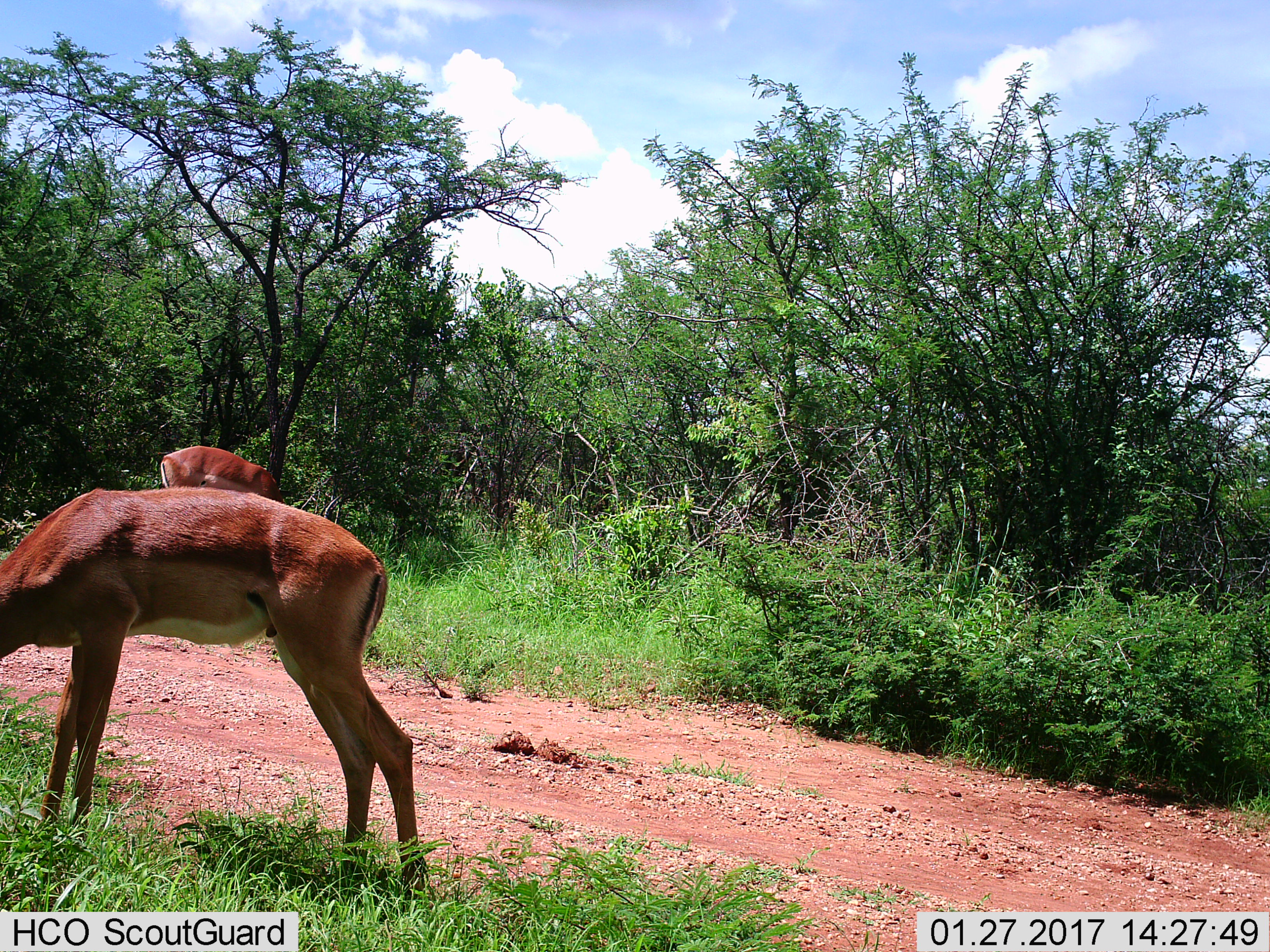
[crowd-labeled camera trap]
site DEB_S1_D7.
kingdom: Animalia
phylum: Chordata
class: Mammalia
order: Artiodactyla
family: Bovidae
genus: Aepyceros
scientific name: Aepyceros melampus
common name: impala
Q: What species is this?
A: Impala (Aepyceros melampus).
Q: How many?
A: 2.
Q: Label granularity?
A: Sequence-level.